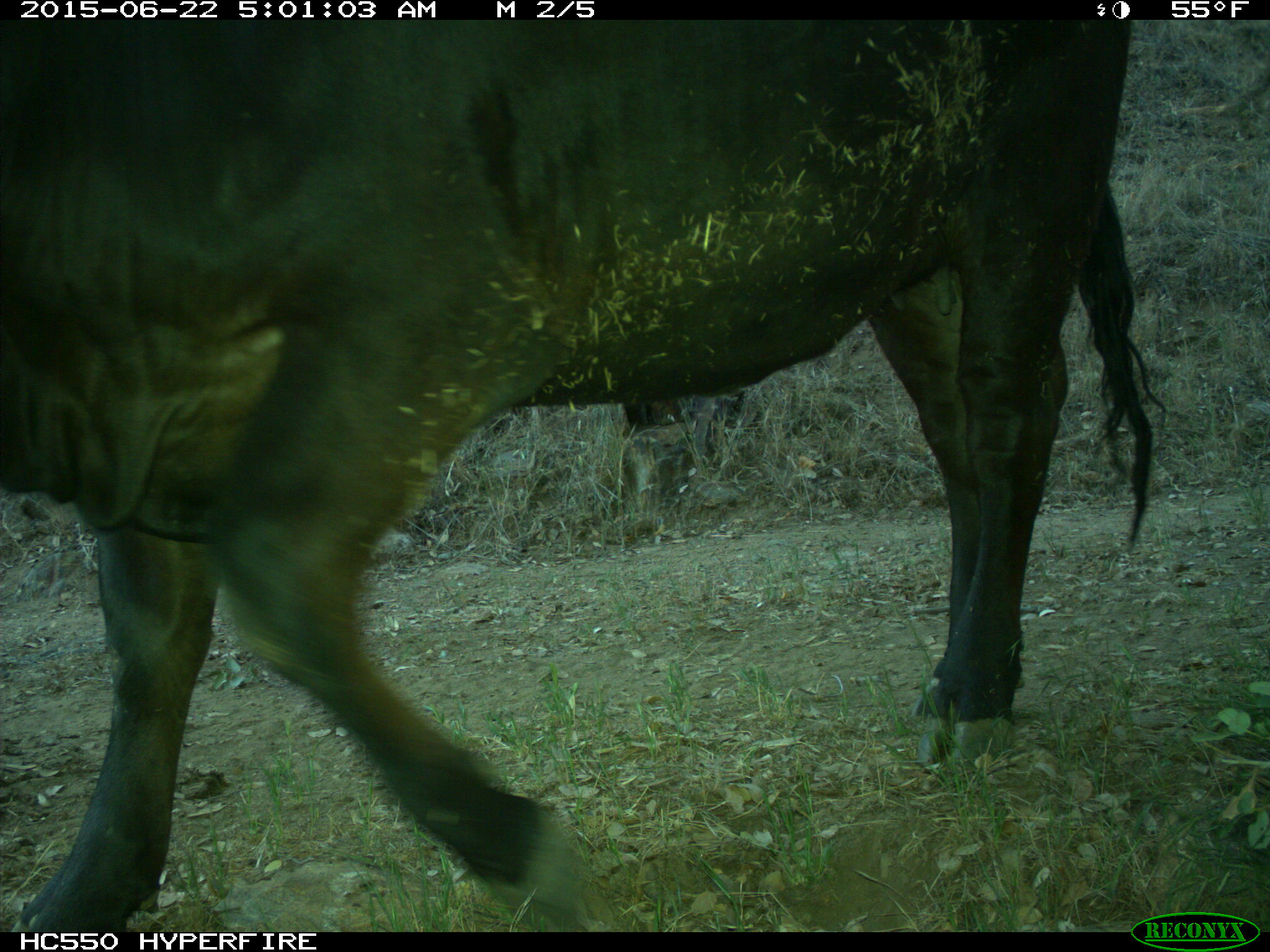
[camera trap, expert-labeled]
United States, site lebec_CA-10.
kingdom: Animalia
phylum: Chordata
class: Mammalia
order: Artiodactyla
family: Bovidae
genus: Bos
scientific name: Bos taurus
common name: domestic cow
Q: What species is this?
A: Bos taurus (domestic cow).